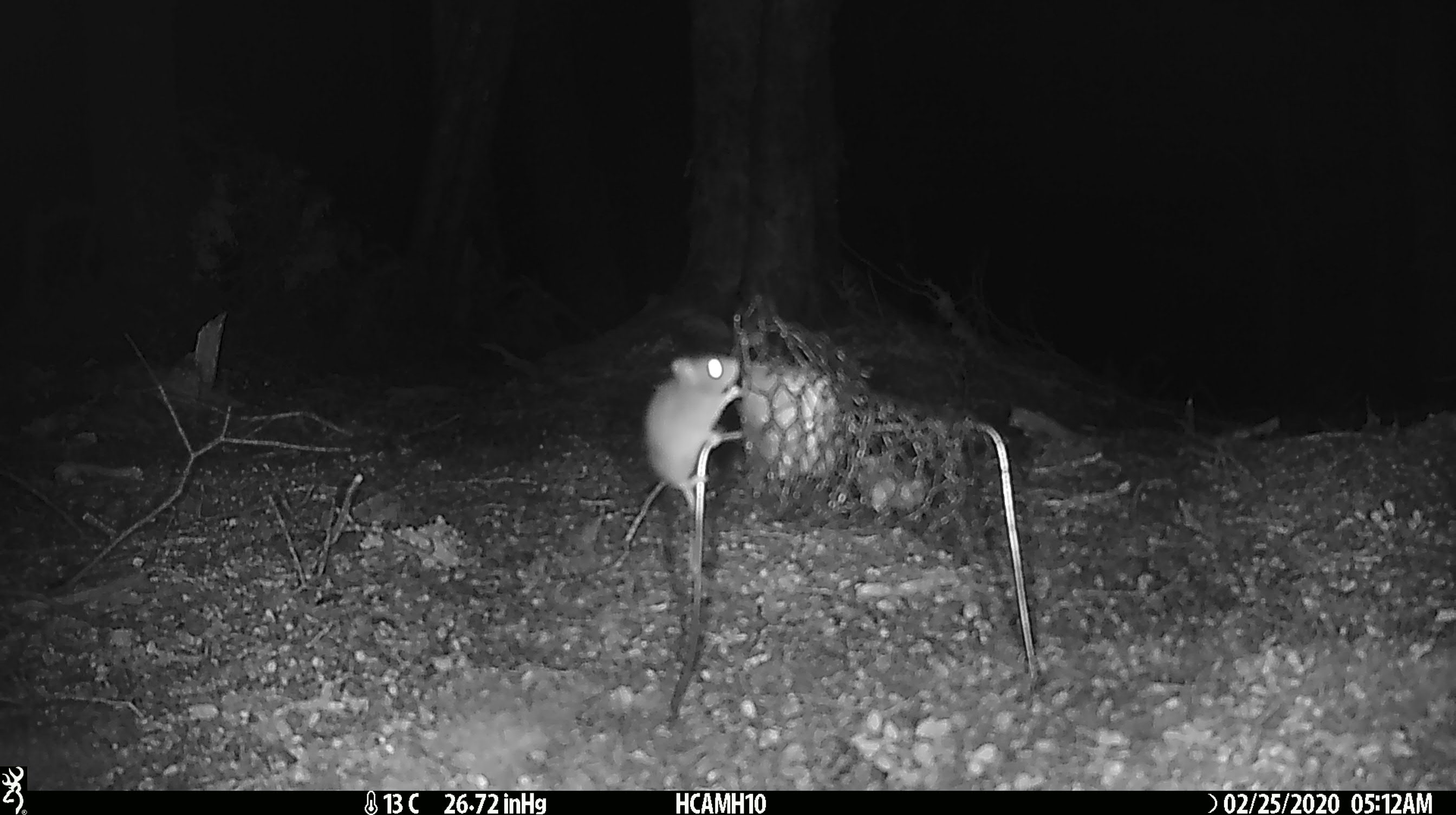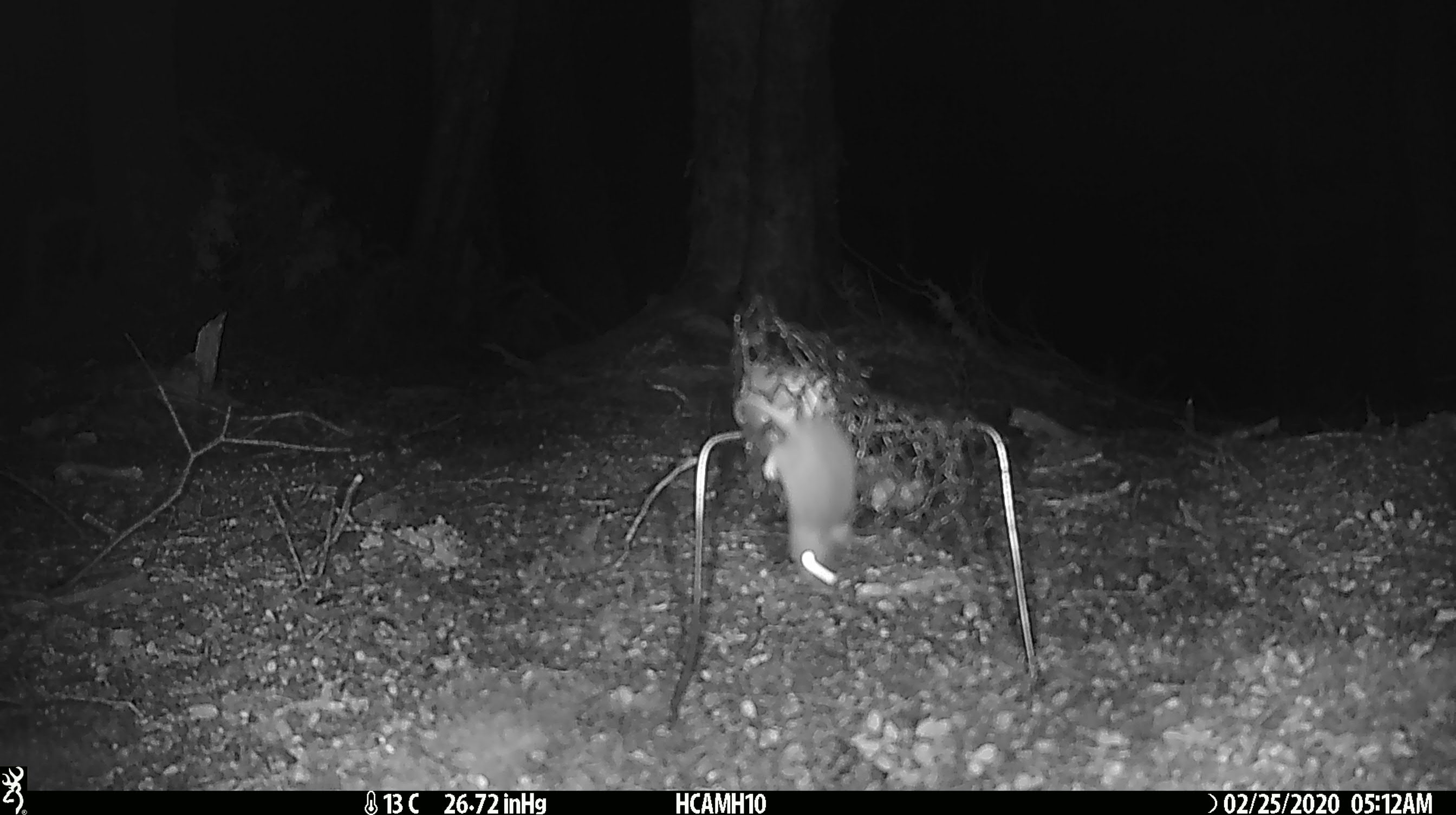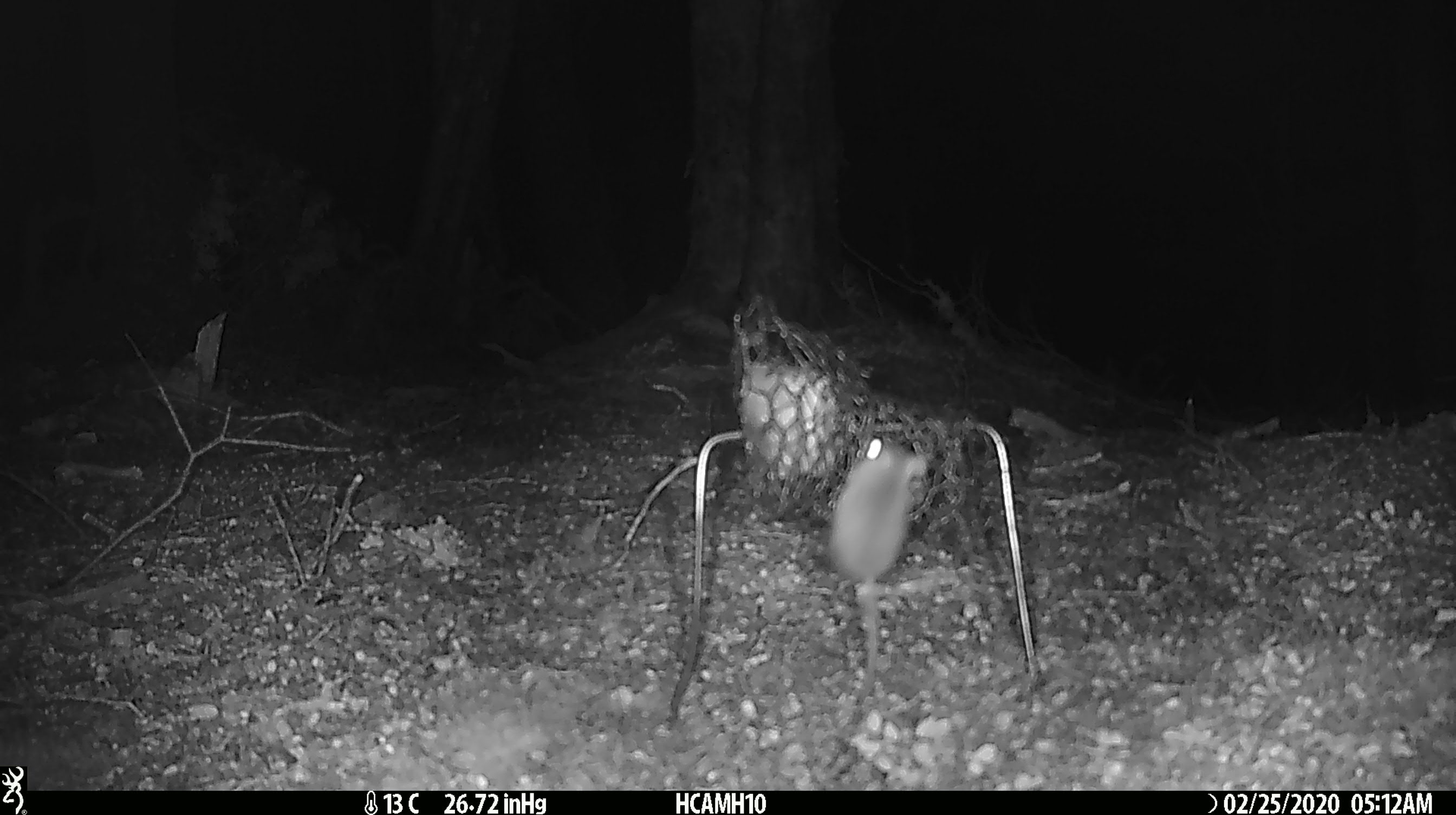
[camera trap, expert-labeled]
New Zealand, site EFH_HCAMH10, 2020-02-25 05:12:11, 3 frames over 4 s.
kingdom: Animalia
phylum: Chordata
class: Mammalia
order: Rodentia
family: Muridae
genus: Mus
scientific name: Mus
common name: mouse